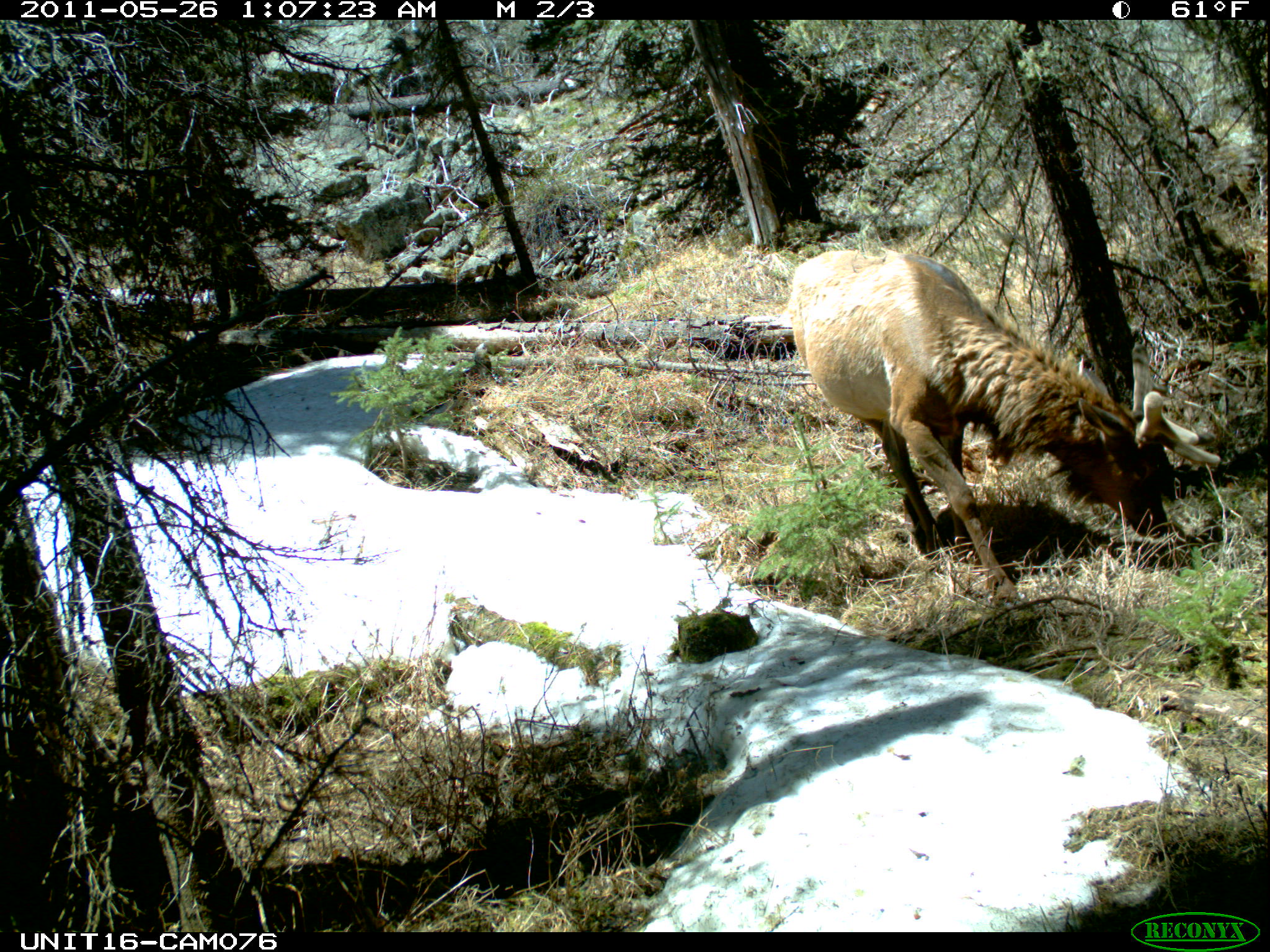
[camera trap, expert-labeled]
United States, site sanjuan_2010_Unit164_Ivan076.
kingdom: Animalia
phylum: Chordata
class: Mammalia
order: Artiodactyla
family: Cervidae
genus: Cervus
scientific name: Cervus elaphus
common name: red deer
Cervus elaphus (red deer).